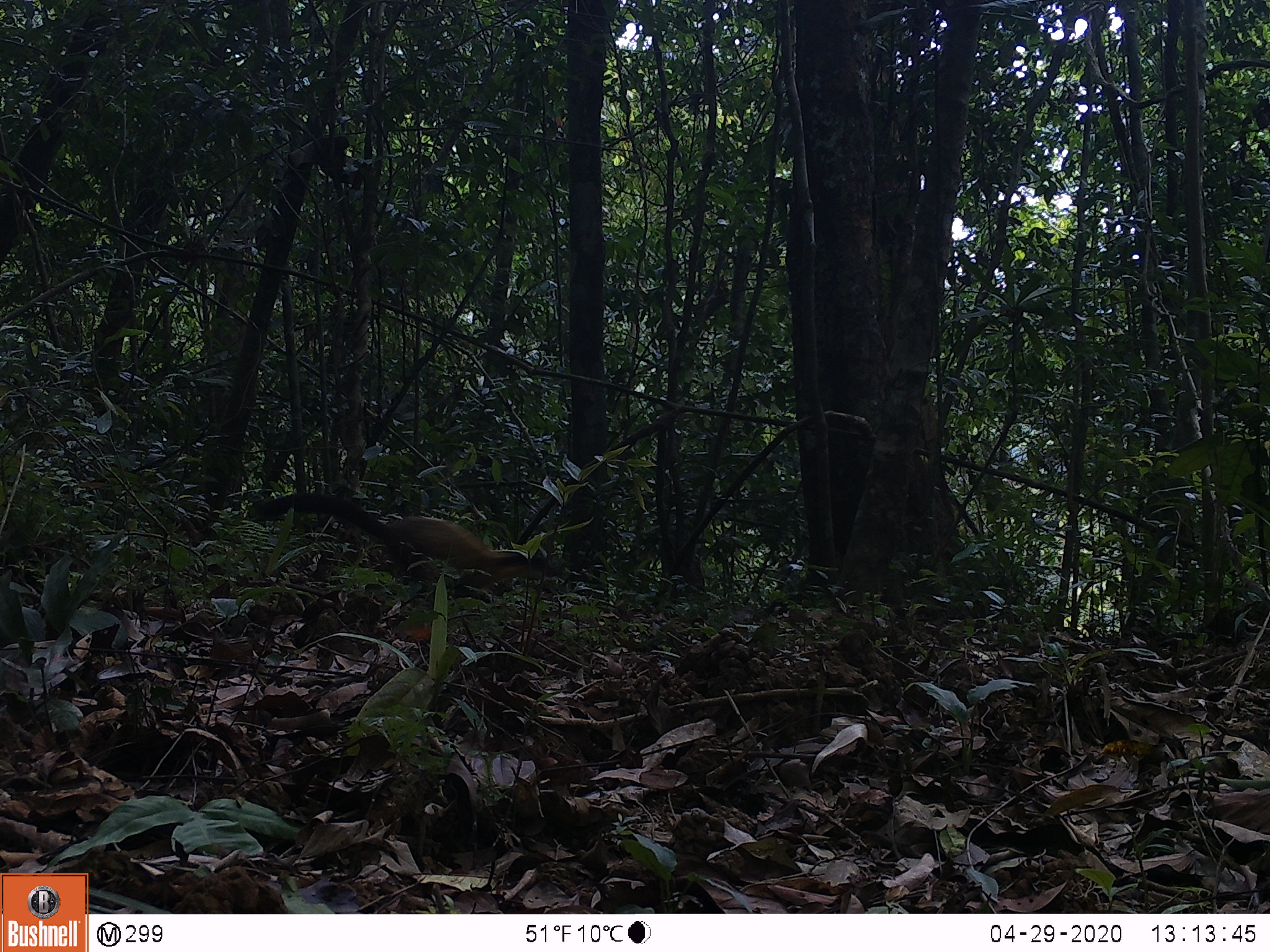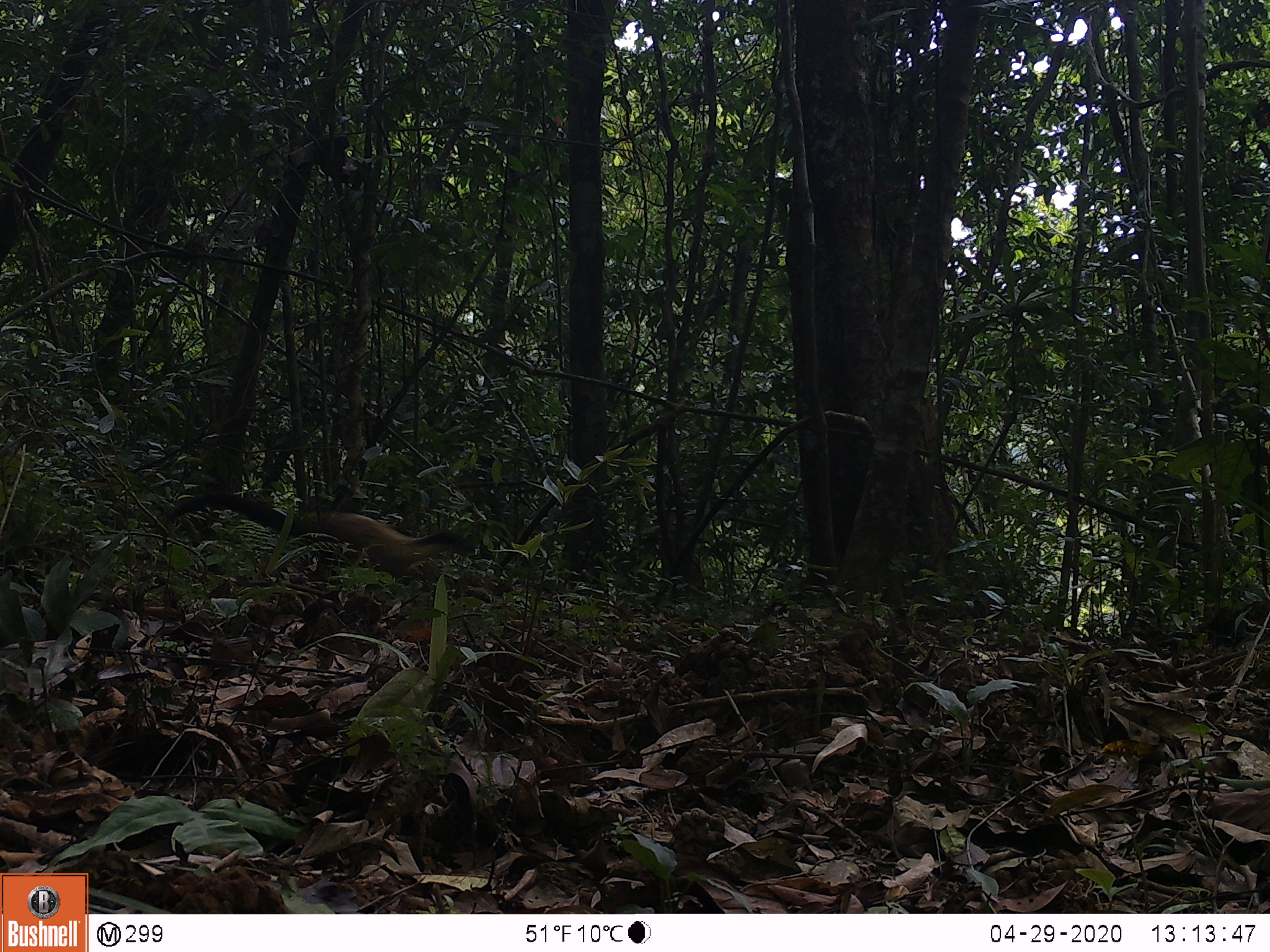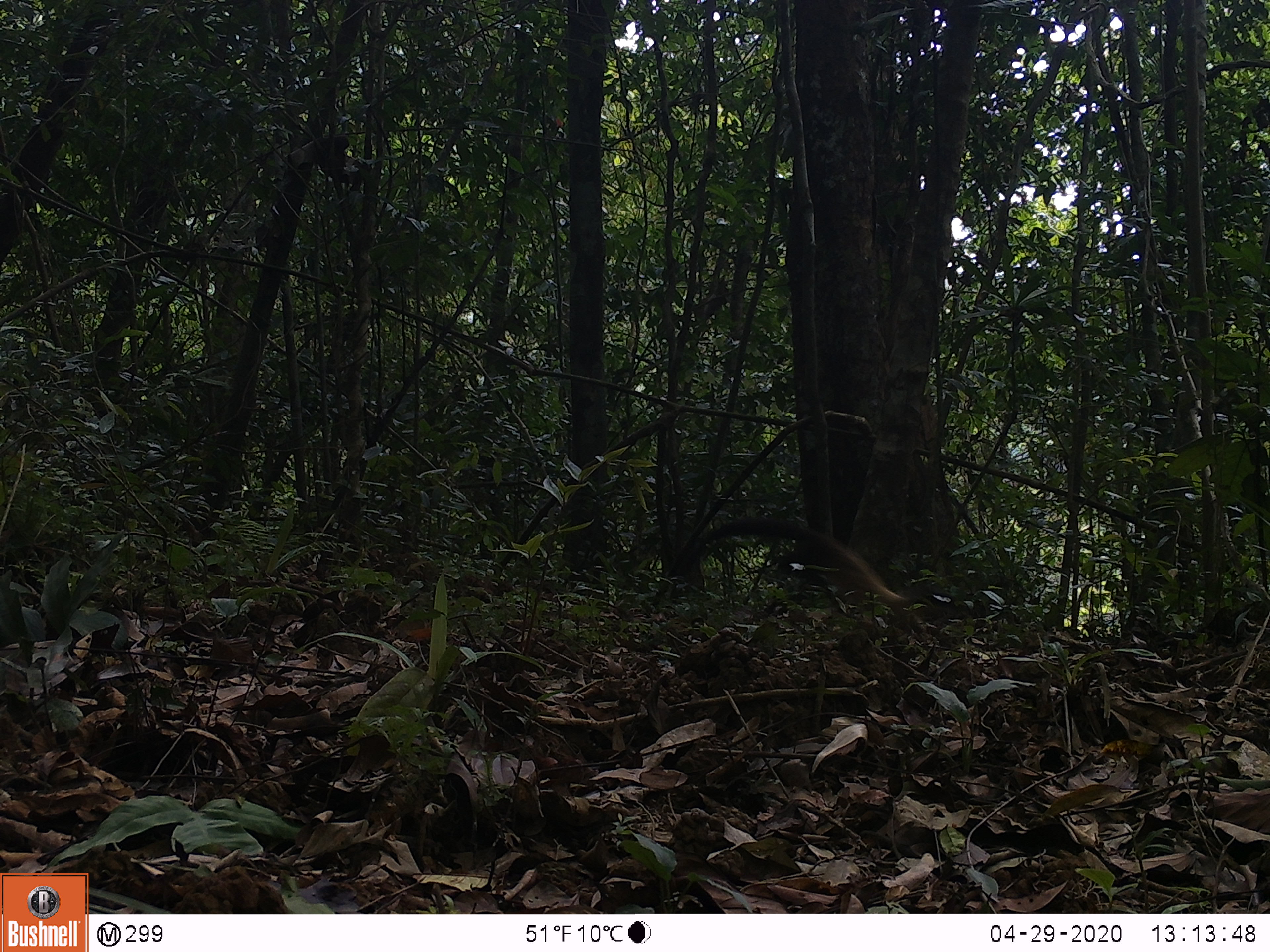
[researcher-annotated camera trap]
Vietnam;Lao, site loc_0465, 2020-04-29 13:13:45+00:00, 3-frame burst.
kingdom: Animalia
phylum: Chordata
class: Mammalia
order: Carnivora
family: Mustelidae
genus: Martes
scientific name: Martes flavigula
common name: yellow-throated marten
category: yellow throated marten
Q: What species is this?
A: Yellow throated marten (yellow-throated marten) (Martes flavigula).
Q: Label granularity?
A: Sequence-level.